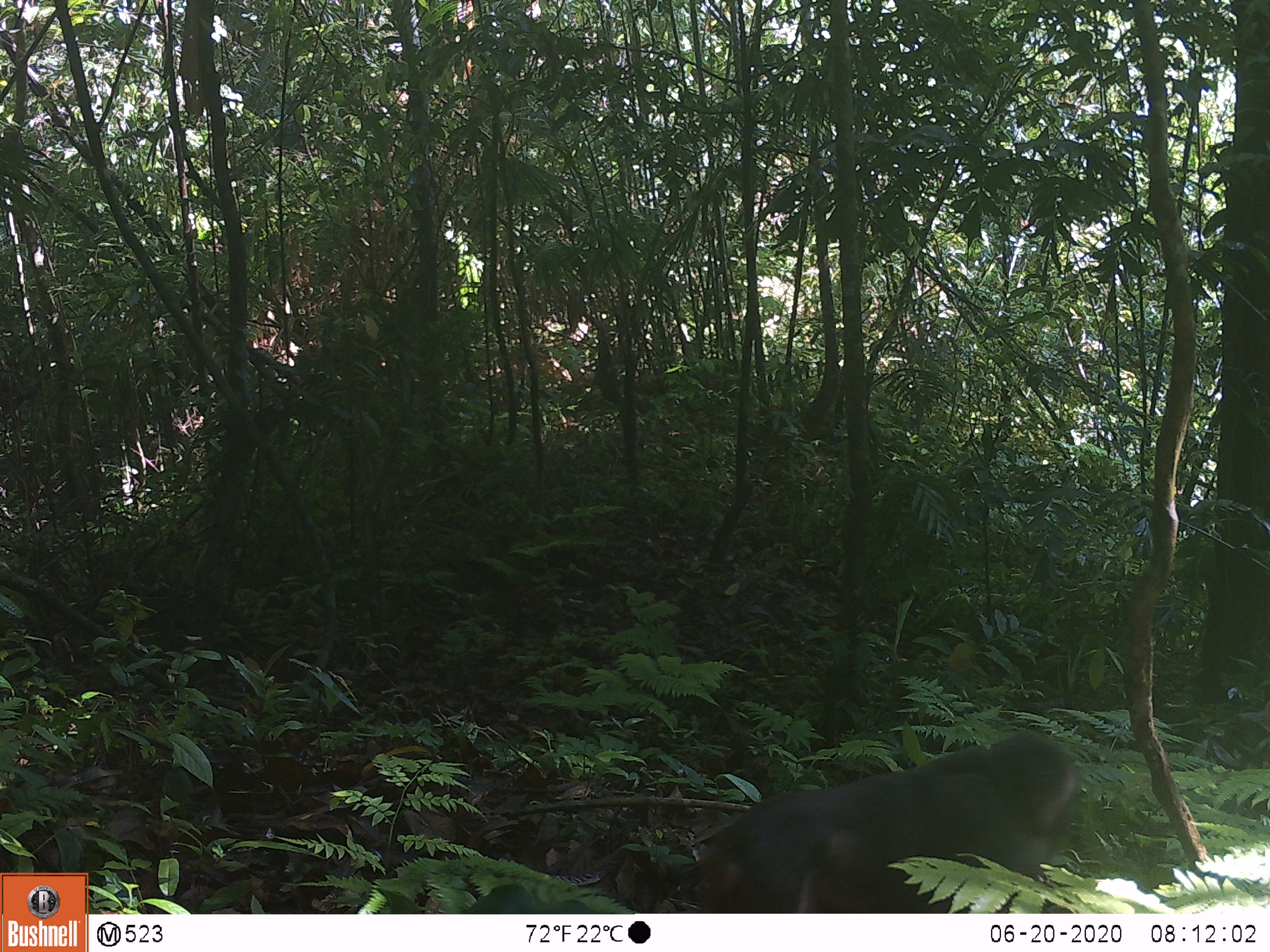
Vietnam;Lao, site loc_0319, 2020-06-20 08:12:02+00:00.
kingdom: Animalia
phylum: Chordata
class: Mammalia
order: Primates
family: Cercopithecidae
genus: Macaca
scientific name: Macaca arctoides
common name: stump-tailed macaque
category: stump tailed macaque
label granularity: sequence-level